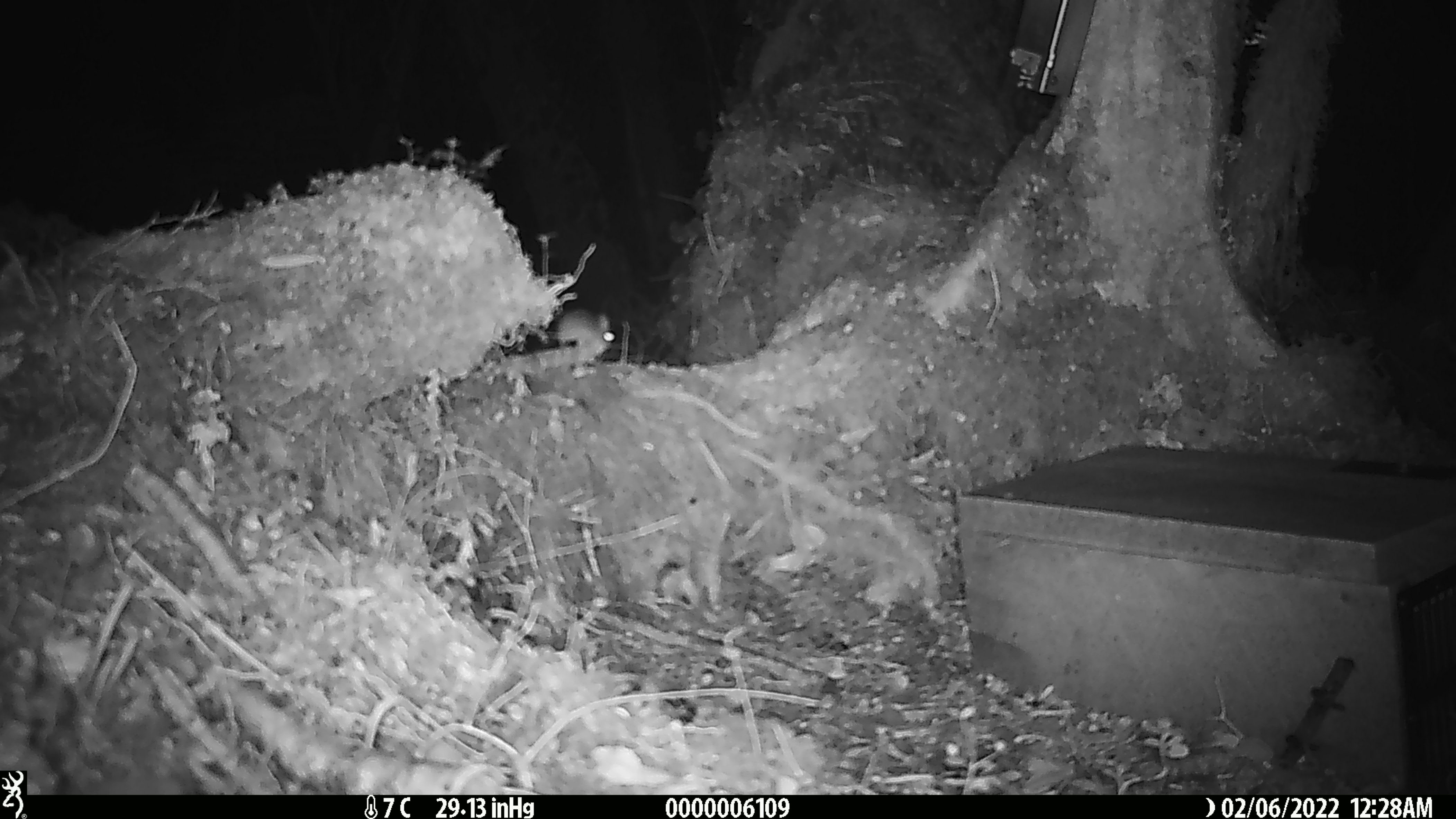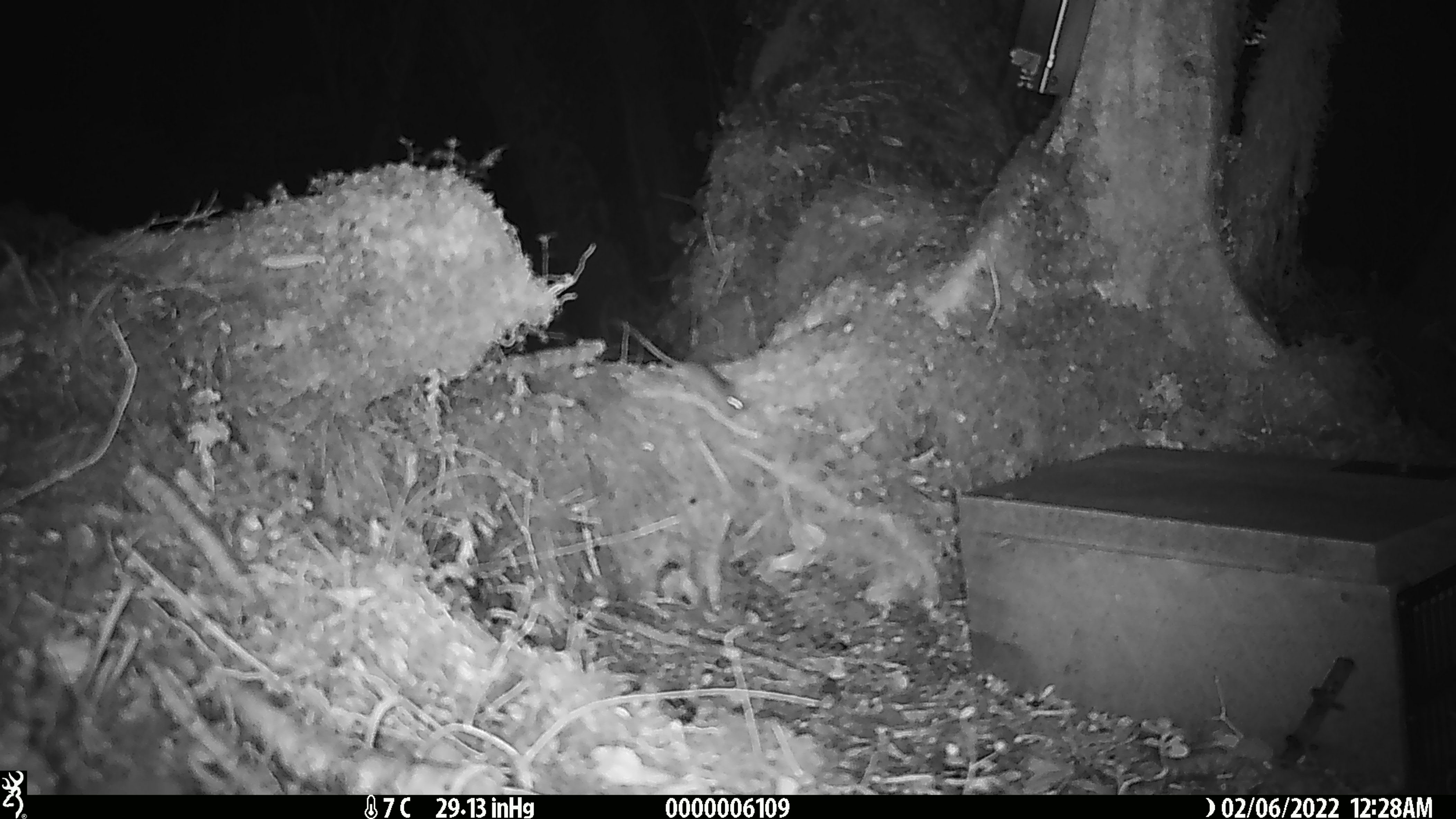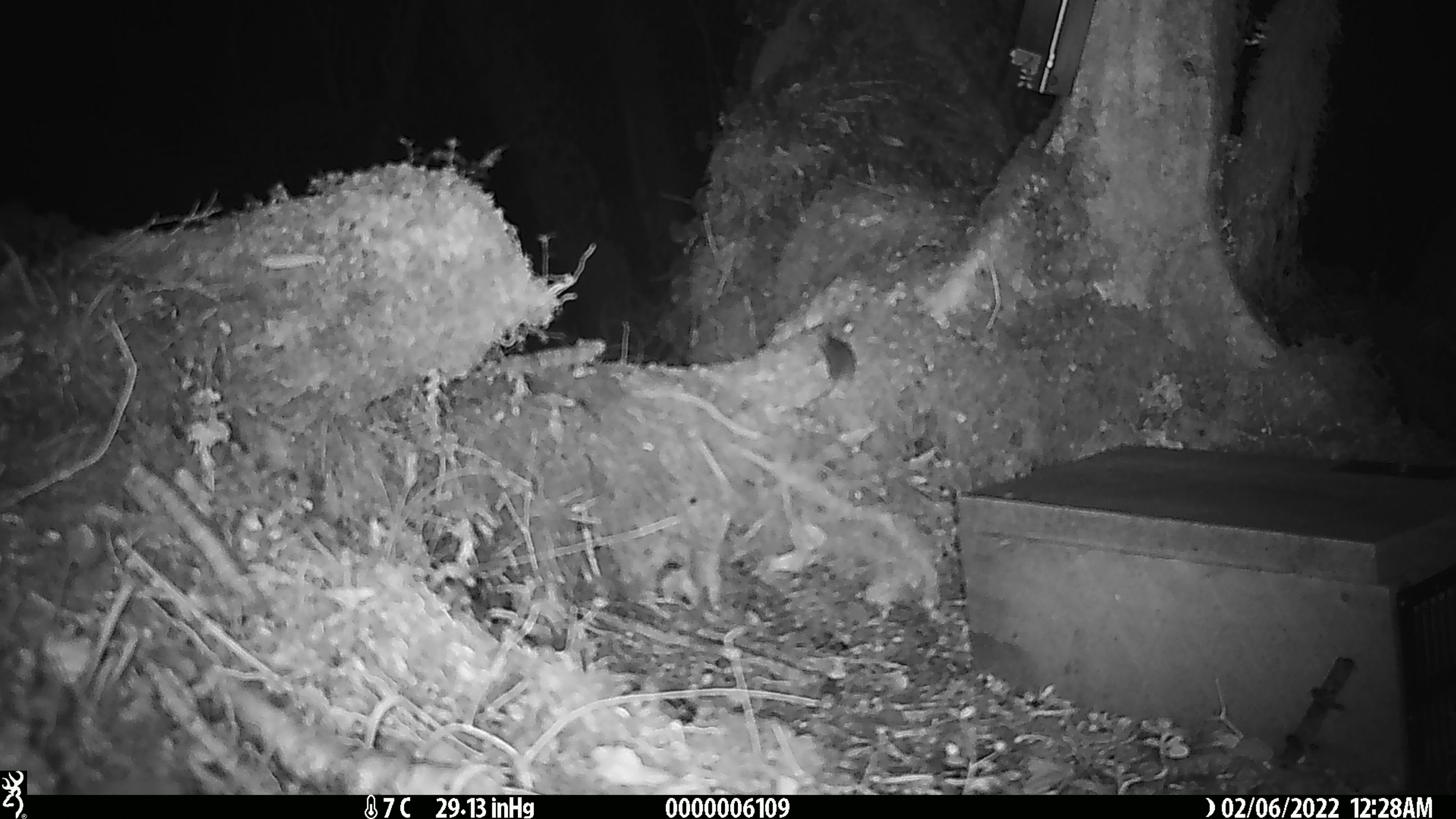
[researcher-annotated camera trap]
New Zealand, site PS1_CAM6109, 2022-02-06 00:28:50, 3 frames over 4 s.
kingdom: Animalia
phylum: Chordata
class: Mammalia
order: Rodentia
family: Muridae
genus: Mus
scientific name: Mus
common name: mouse